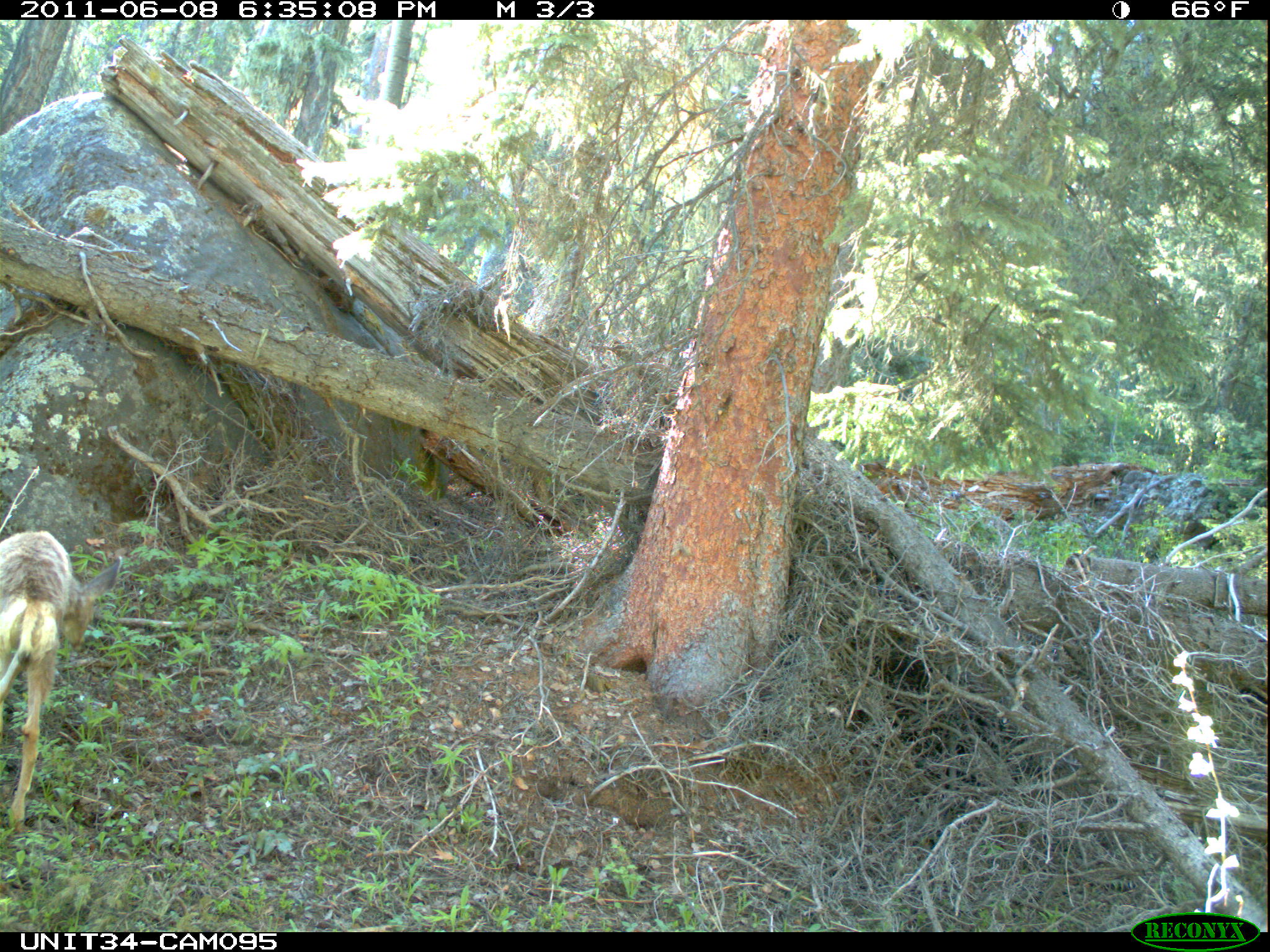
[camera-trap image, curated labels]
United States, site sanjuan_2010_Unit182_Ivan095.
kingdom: Animalia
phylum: Chordata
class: Mammalia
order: Artiodactyla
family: Cervidae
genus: Odocoileus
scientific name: Odocoileus hemionus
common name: mule deer